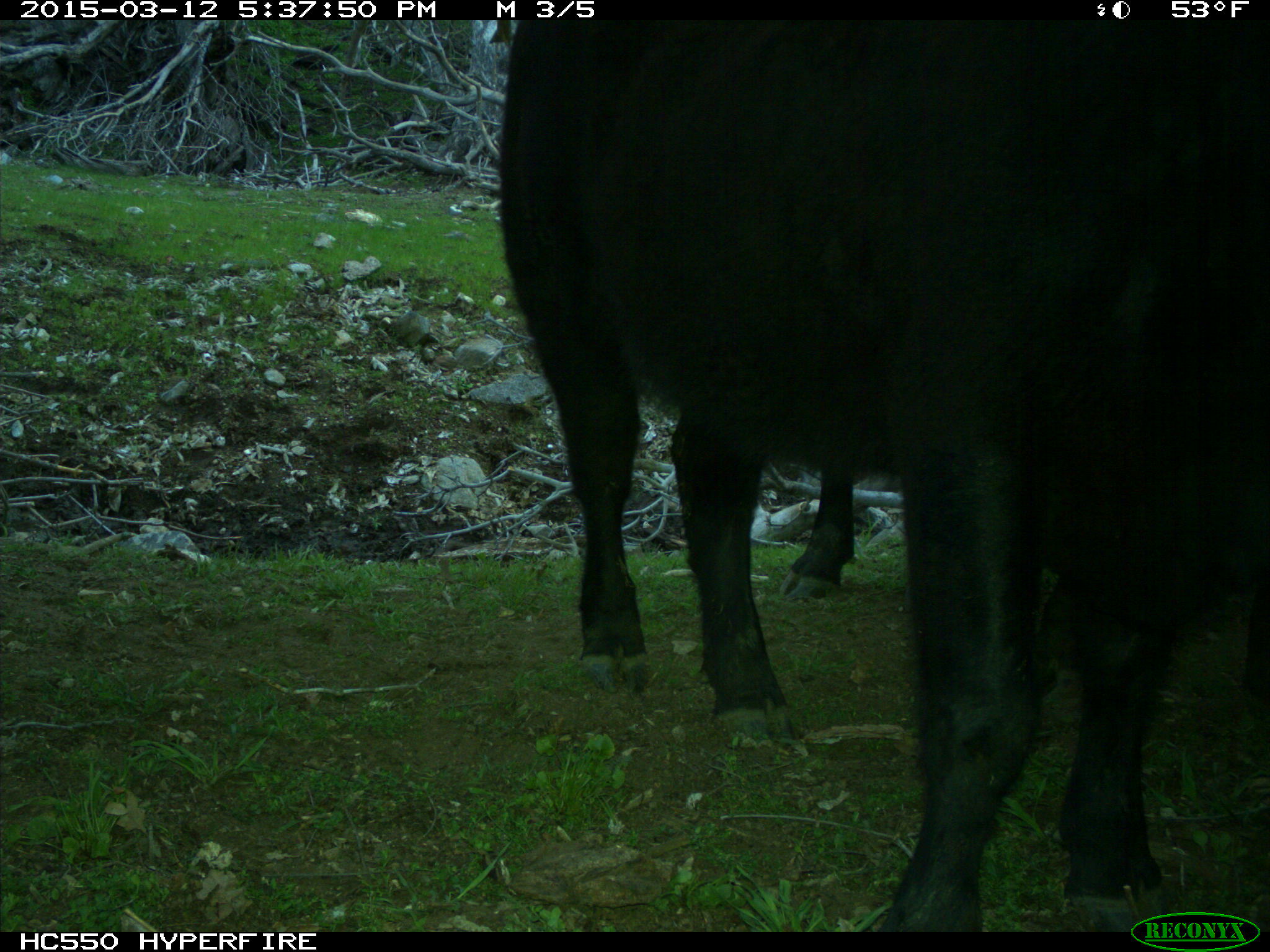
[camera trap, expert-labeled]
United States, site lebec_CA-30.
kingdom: Animalia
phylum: Chordata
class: Mammalia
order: Artiodactyla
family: Bovidae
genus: Bos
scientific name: Bos taurus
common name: domestic cow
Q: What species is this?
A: Bos taurus (domestic cow).